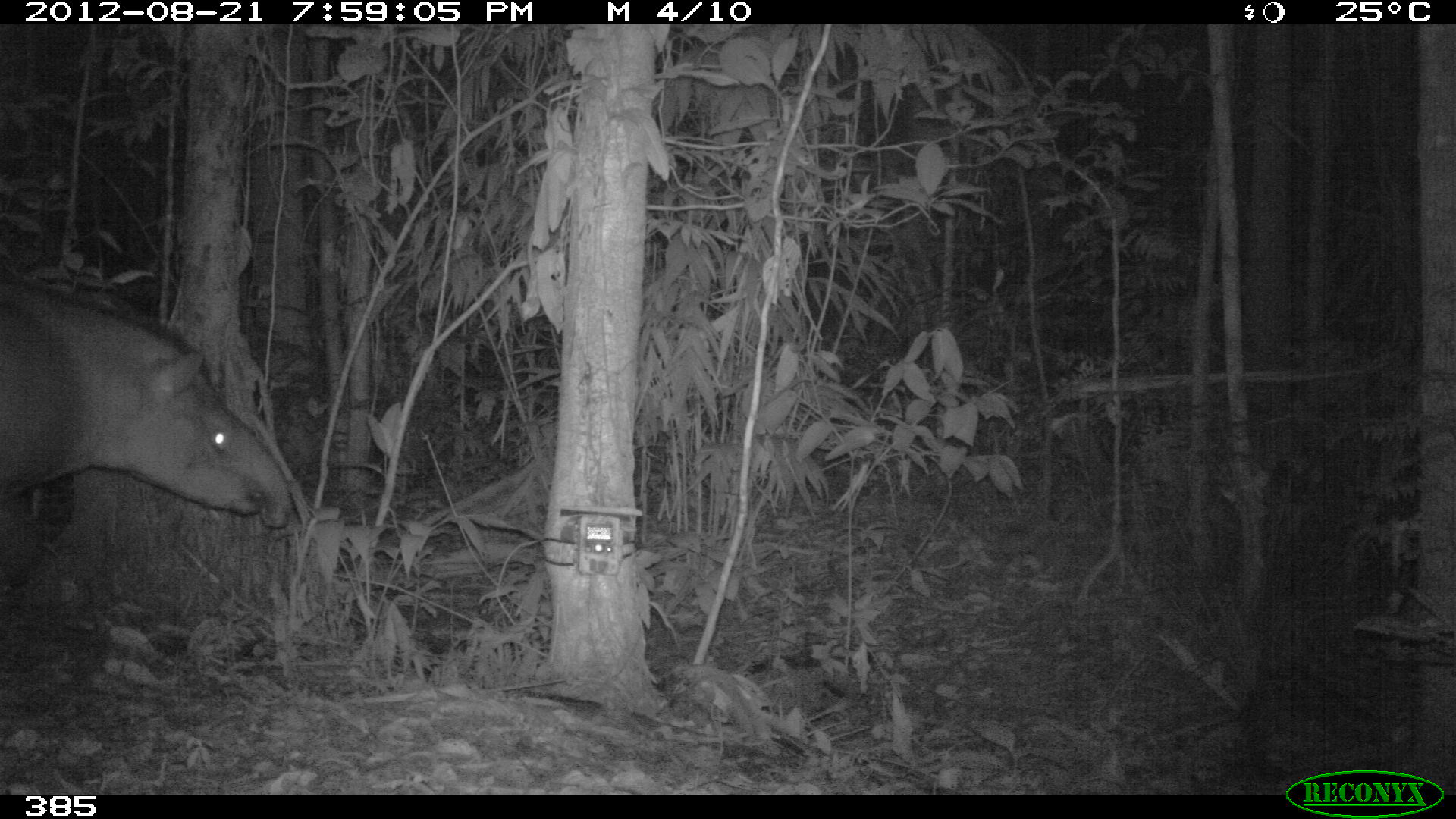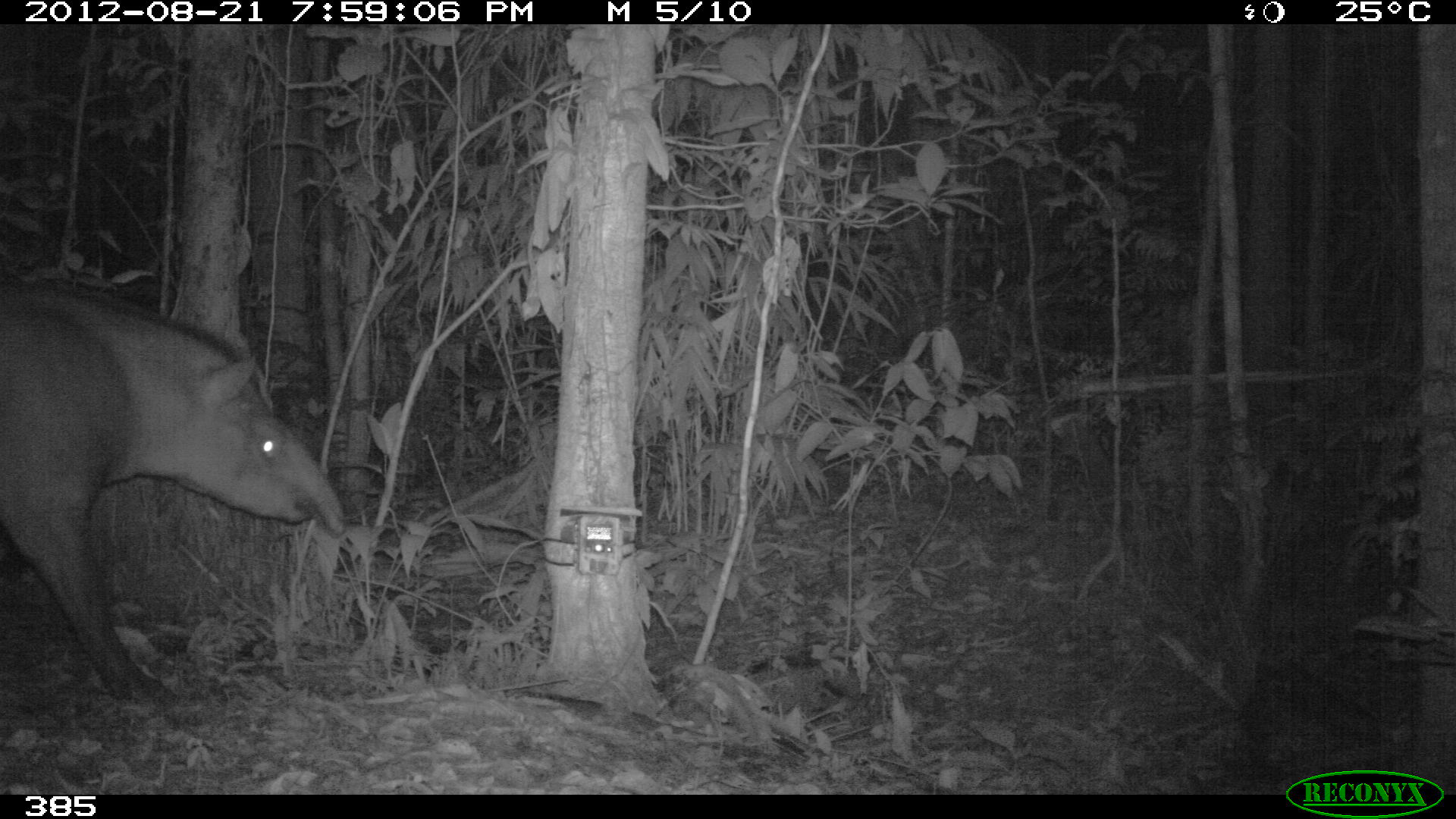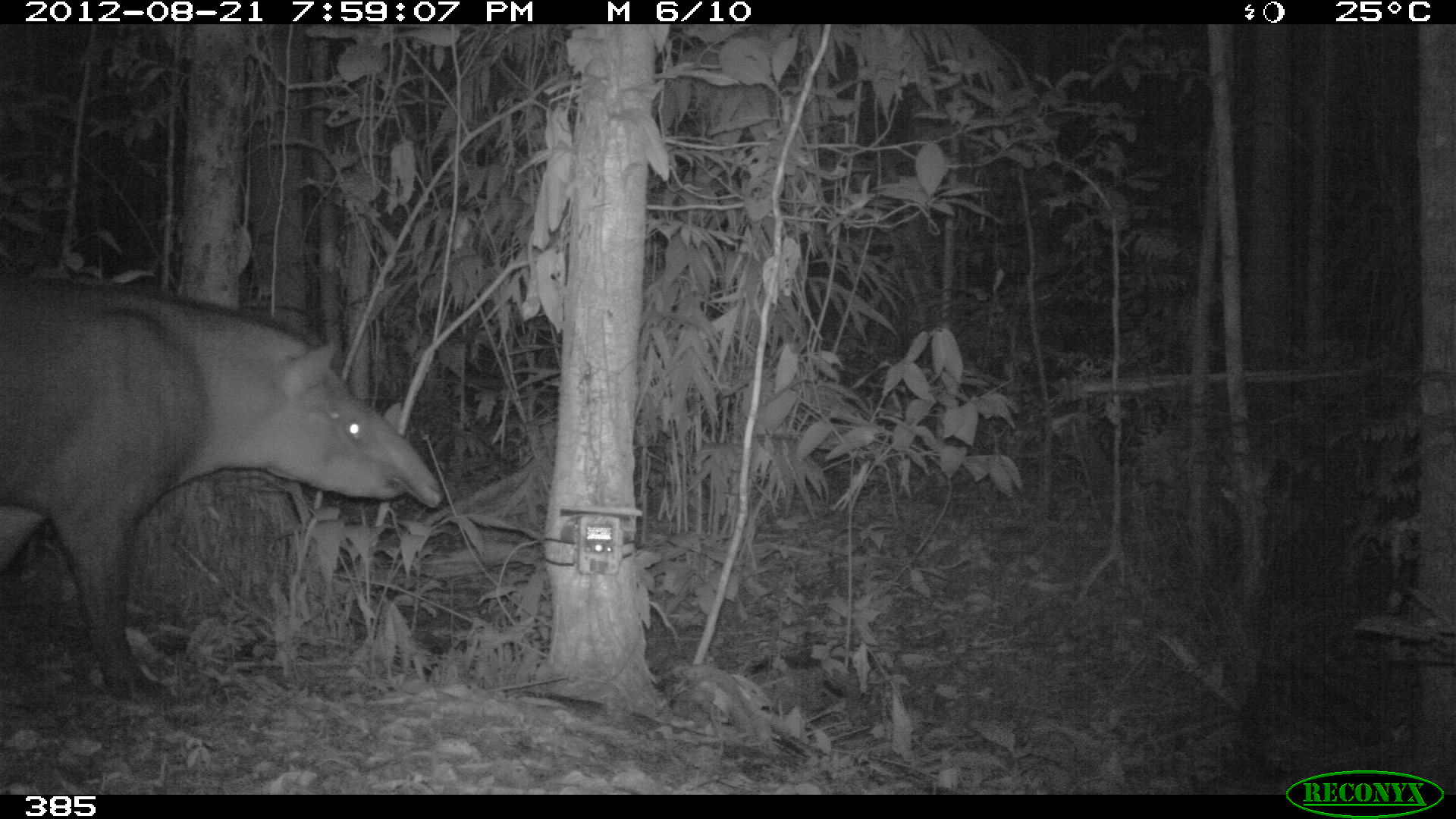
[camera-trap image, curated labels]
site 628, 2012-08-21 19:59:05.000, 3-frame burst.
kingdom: Animalia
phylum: Chordata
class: Mammalia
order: Perissodactyla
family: Tapiridae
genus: Tapirus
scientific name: Tapirus terrestris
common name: south american tapir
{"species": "Tapirus terrestris (south american tapir)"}